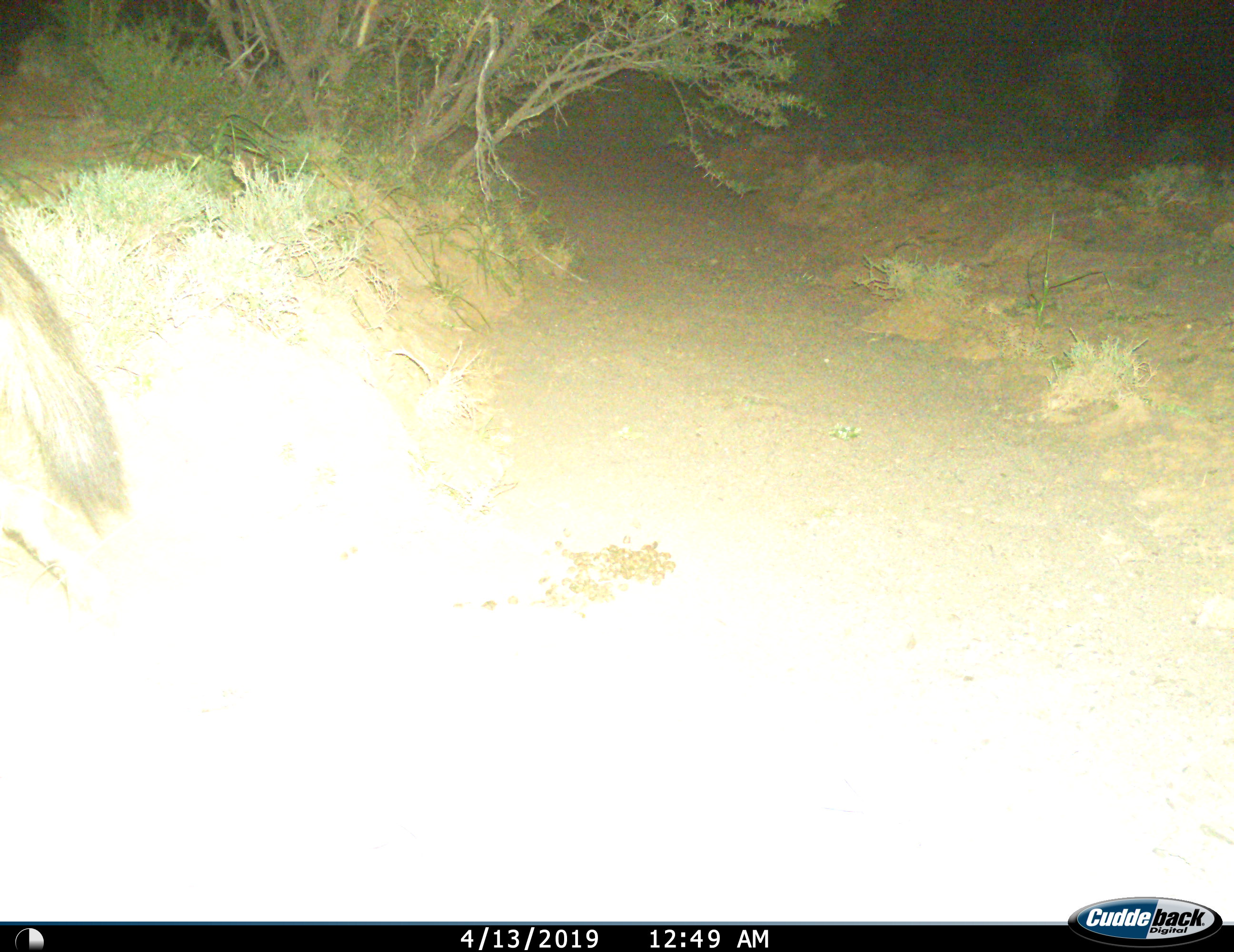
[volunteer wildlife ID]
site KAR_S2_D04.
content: unidentified animal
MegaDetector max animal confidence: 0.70